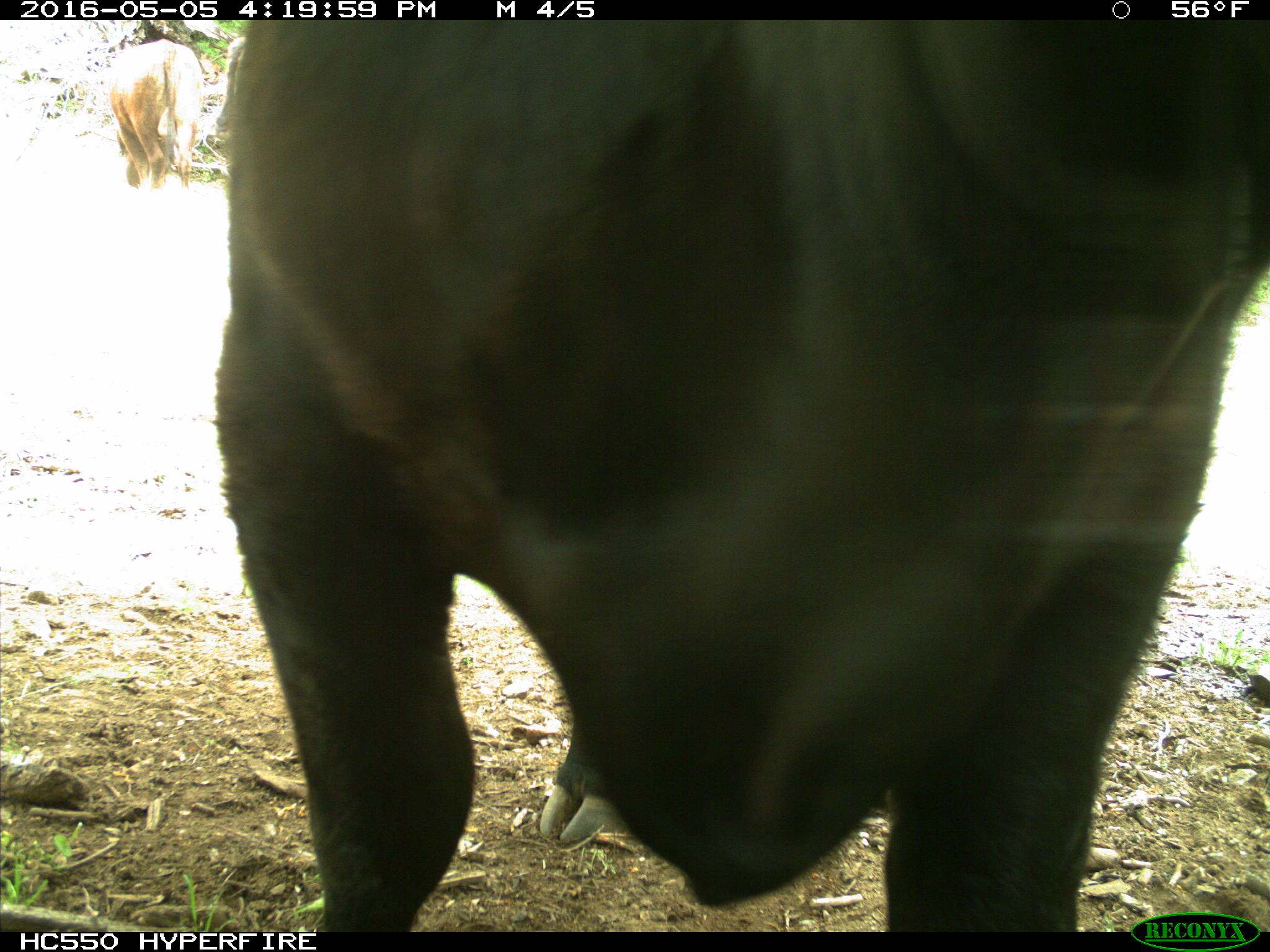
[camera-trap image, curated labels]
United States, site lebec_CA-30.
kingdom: Animalia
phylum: Chordata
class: Mammalia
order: Artiodactyla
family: Bovidae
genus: Bos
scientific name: Bos taurus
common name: domestic cow